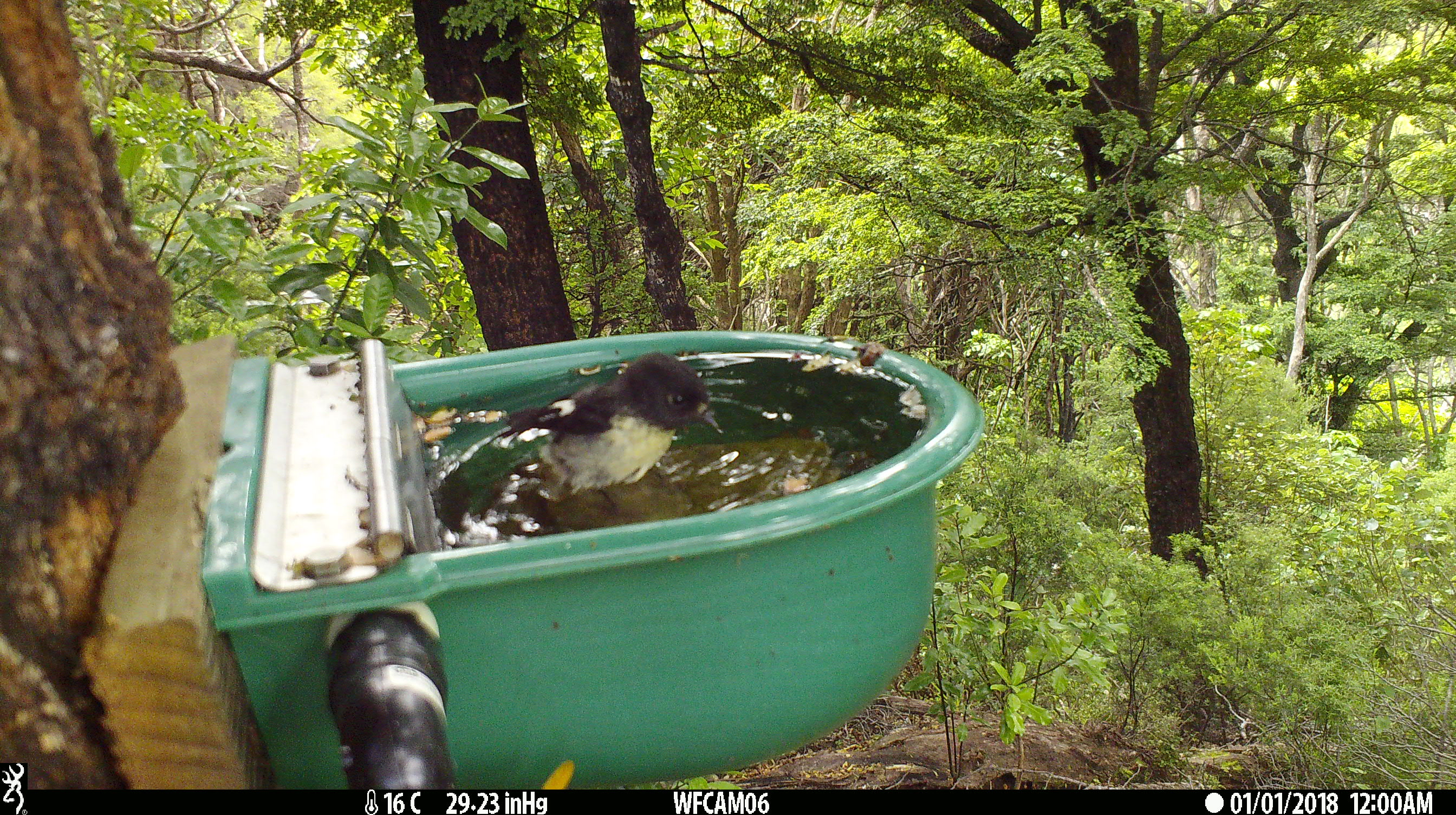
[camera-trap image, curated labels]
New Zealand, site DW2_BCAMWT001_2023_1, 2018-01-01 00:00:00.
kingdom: Animalia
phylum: Chordata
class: Aves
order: Passeriformes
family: Petroicidae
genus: Petroica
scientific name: Petroica macrocephala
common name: tomtit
Tomtit (Petroica macrocephala).